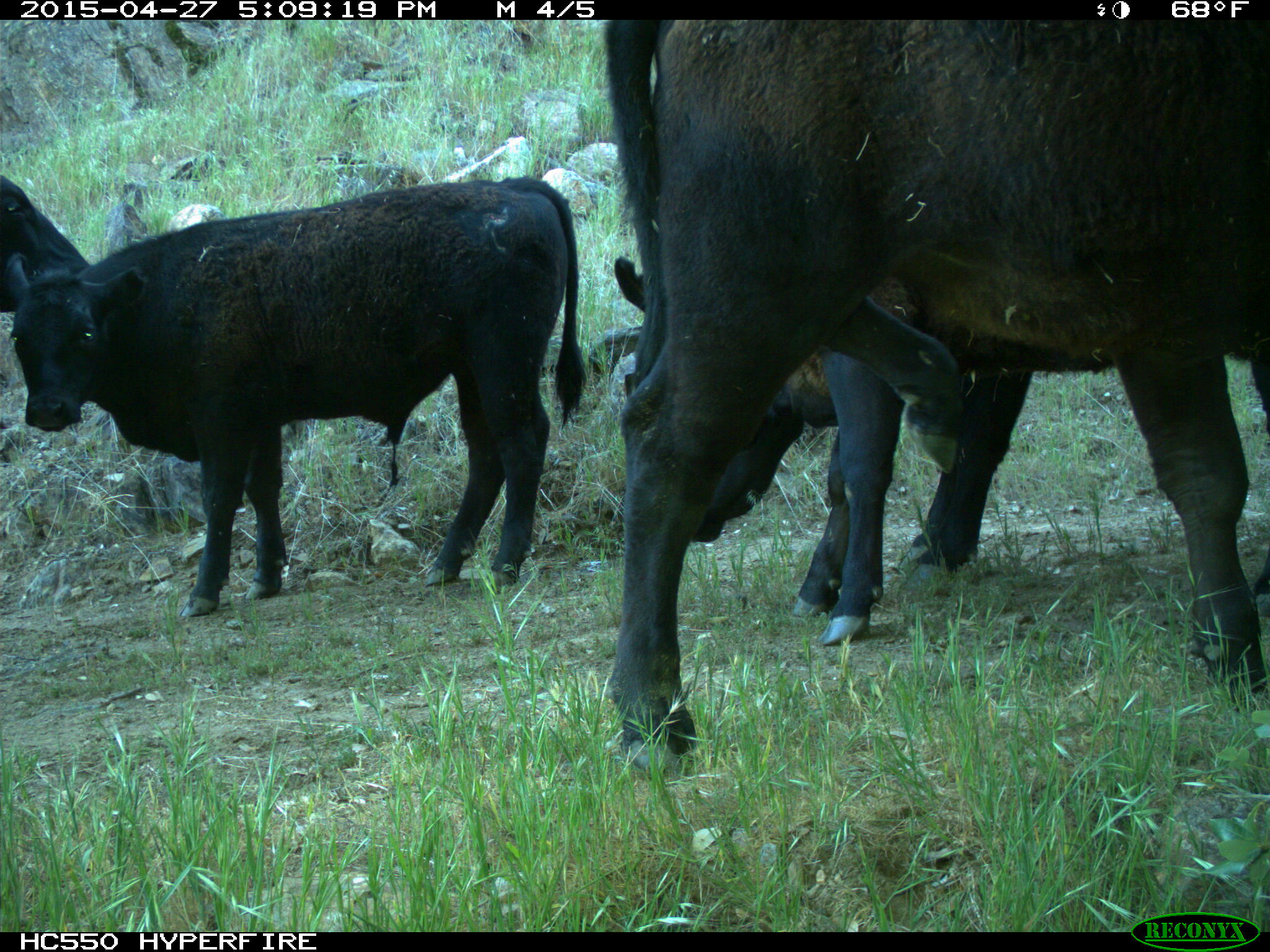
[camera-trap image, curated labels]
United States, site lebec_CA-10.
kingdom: Animalia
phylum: Chordata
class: Mammalia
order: Artiodactyla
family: Bovidae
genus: Bos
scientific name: Bos taurus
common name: domestic cow